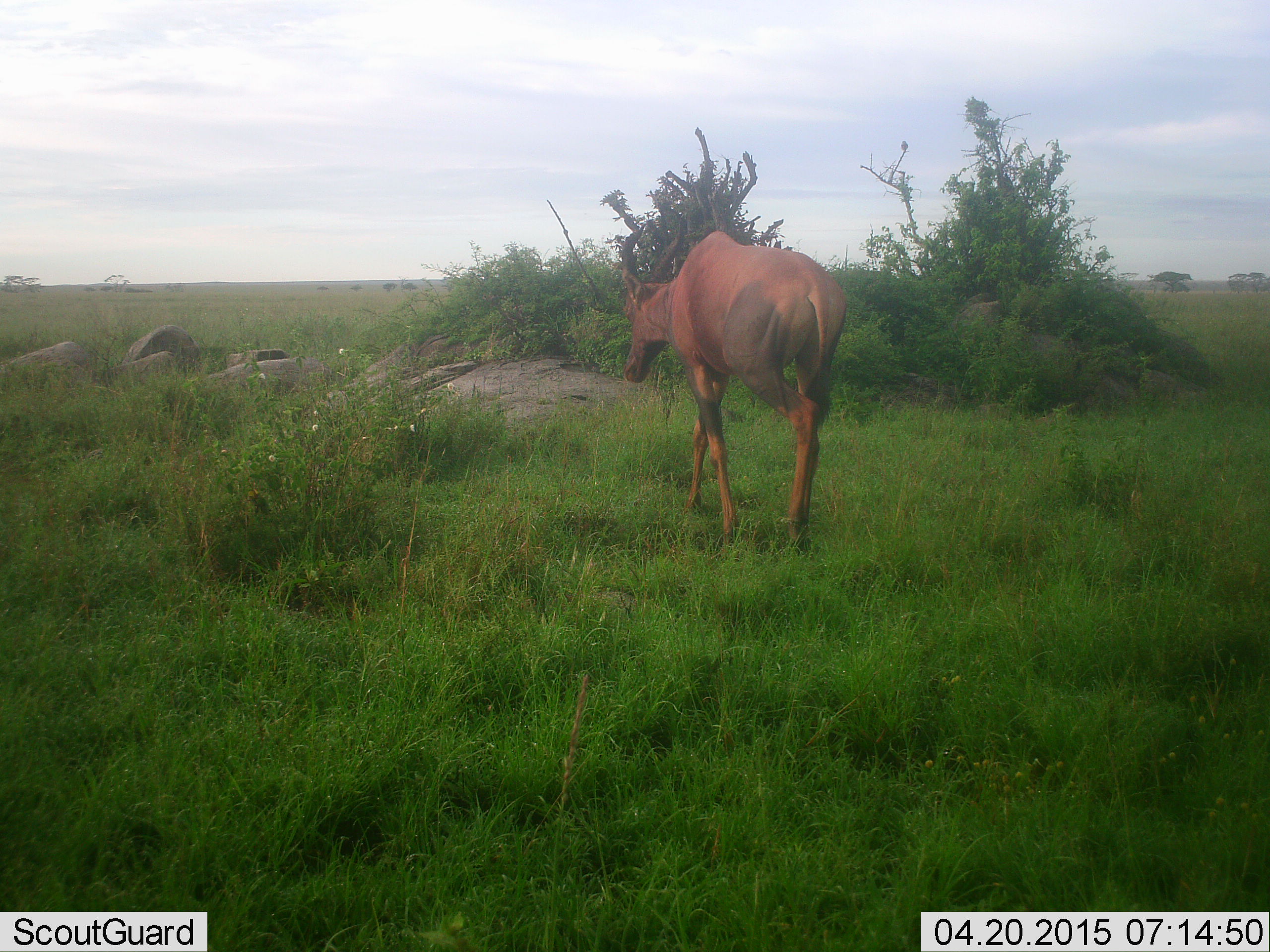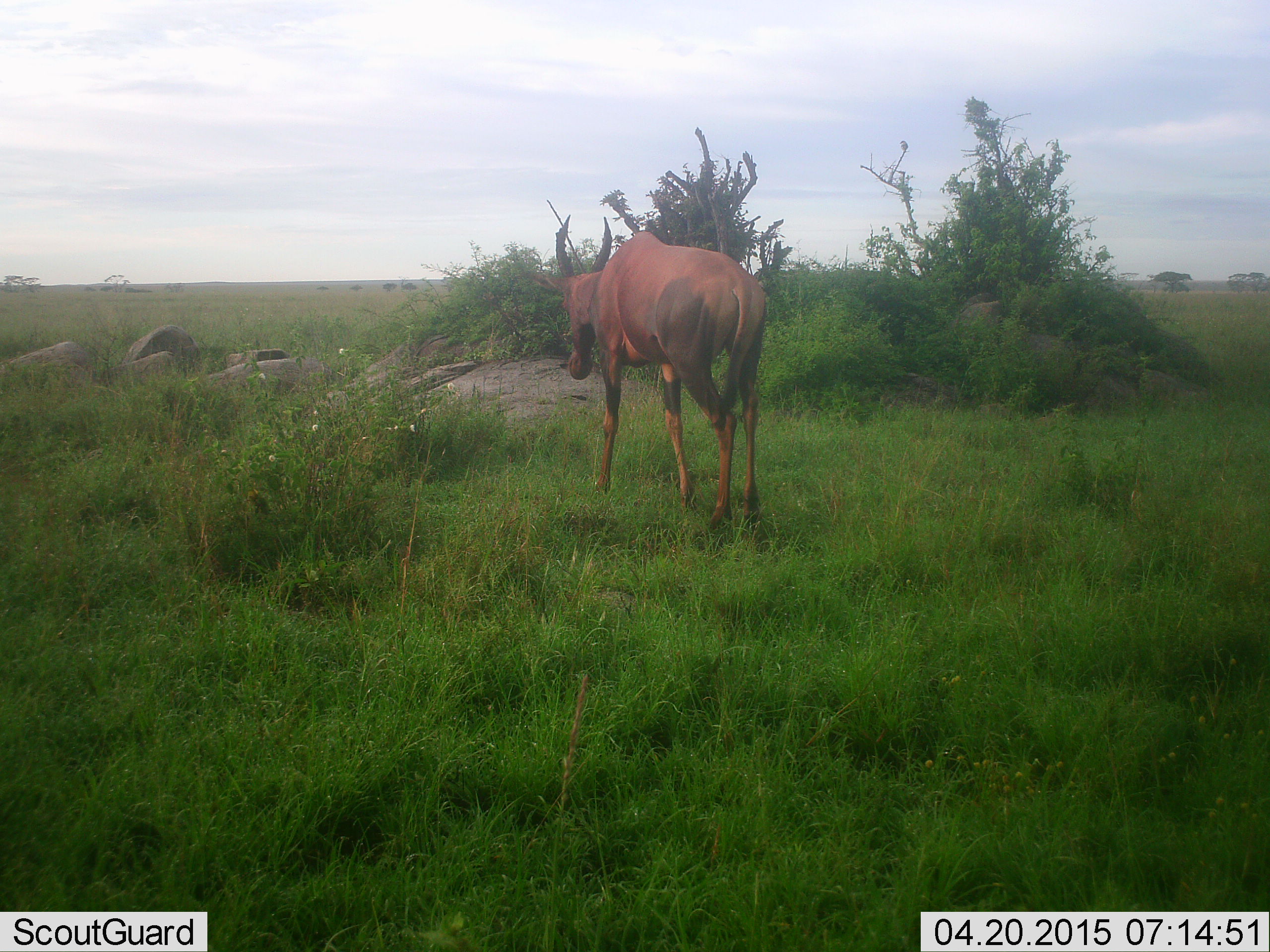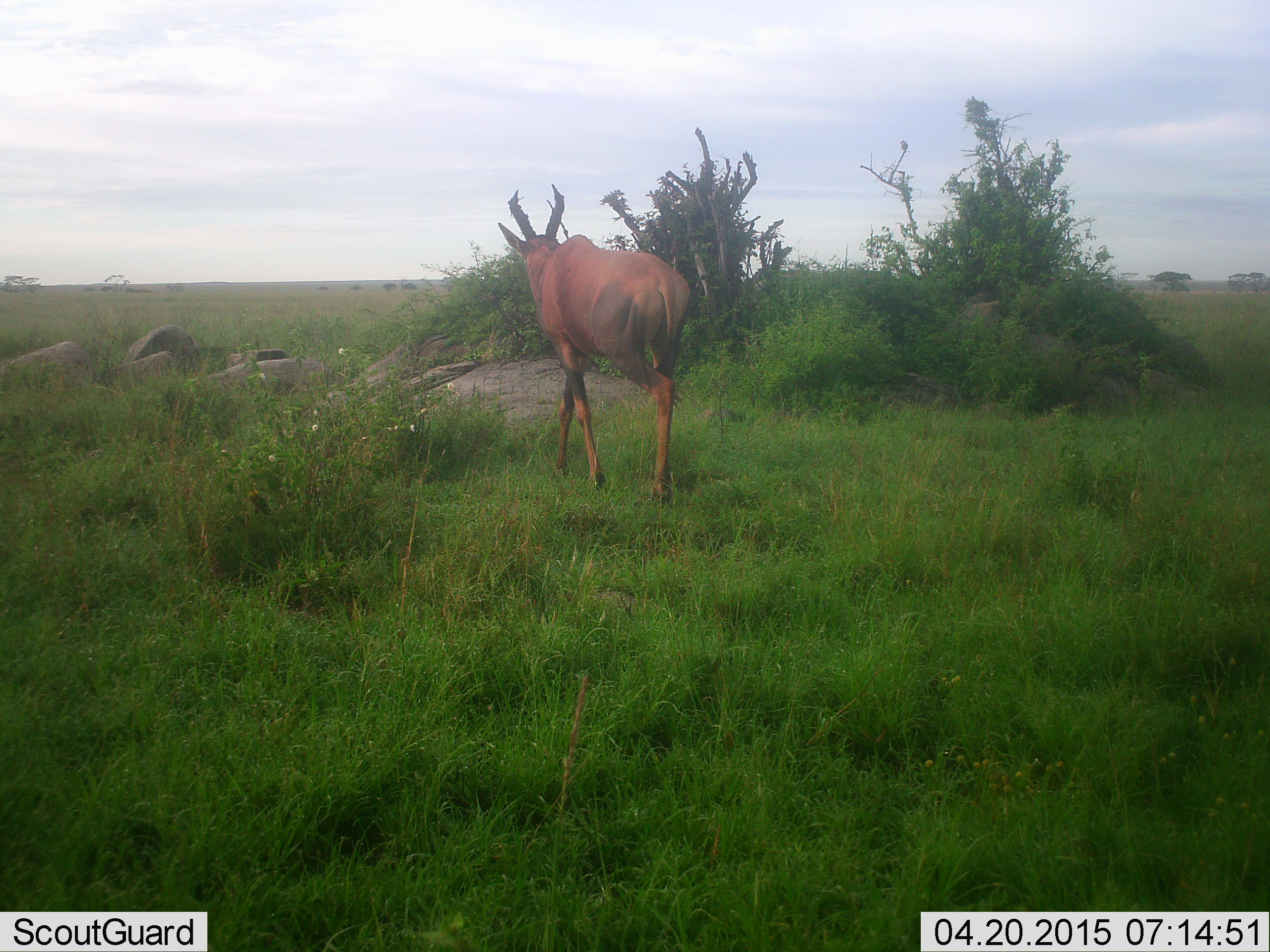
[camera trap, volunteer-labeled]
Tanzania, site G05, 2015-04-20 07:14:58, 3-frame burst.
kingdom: Animalia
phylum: Chordata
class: Mammalia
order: Artiodactyla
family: Bovidae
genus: Damaliscus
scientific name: Damaliscus lunatus jimela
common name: topi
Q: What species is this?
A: Topi (Damaliscus lunatus jimela).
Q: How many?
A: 1.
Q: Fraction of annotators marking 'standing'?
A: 0%.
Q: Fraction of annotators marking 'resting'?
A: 0%.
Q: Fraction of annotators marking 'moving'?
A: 100%.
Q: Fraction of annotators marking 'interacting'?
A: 0%.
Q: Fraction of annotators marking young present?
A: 0%.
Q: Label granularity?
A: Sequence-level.